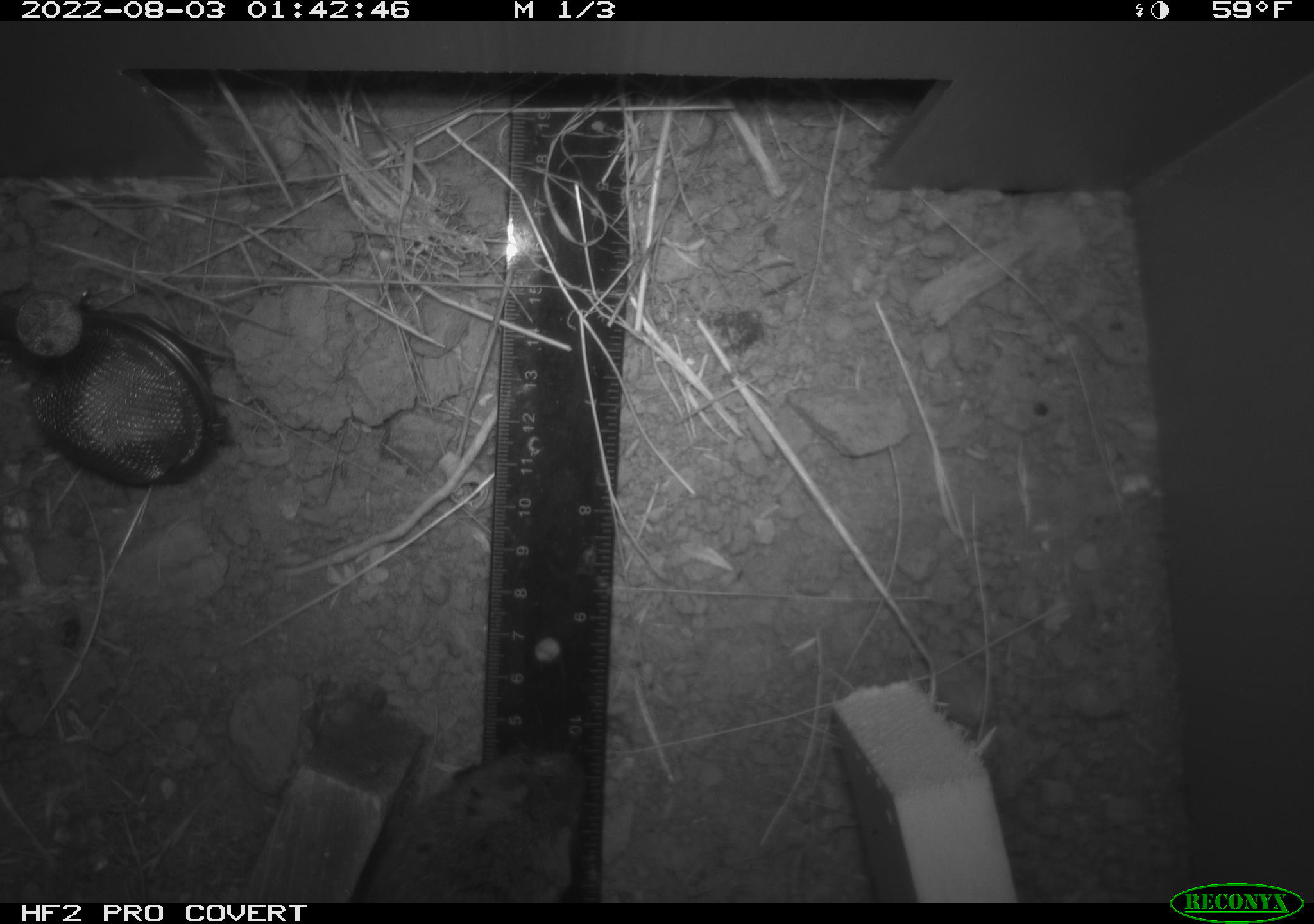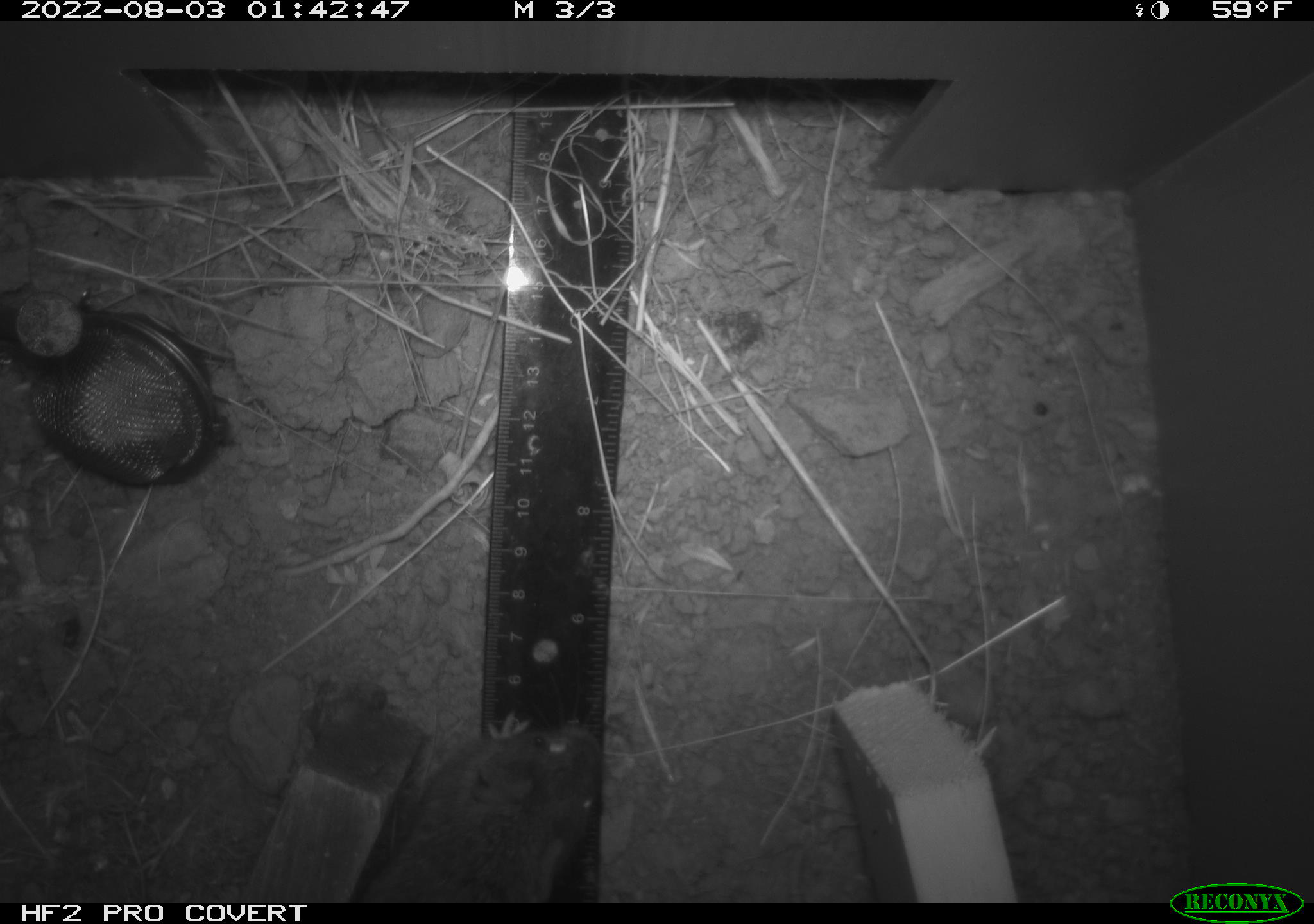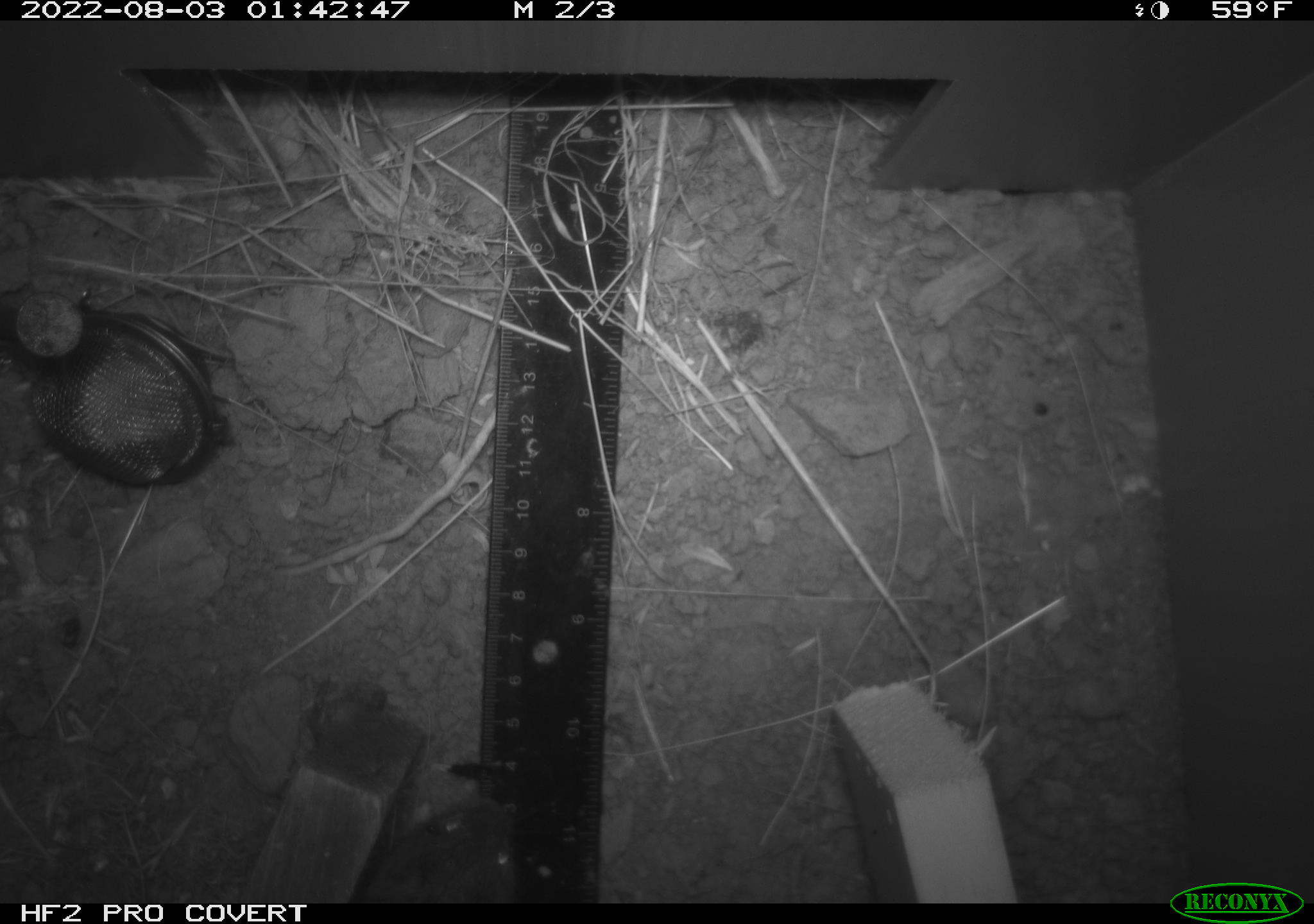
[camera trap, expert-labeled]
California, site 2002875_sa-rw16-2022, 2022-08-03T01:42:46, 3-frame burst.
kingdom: Animalia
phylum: Chordata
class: Mammalia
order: Rodentia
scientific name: Rodentia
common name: mouse species